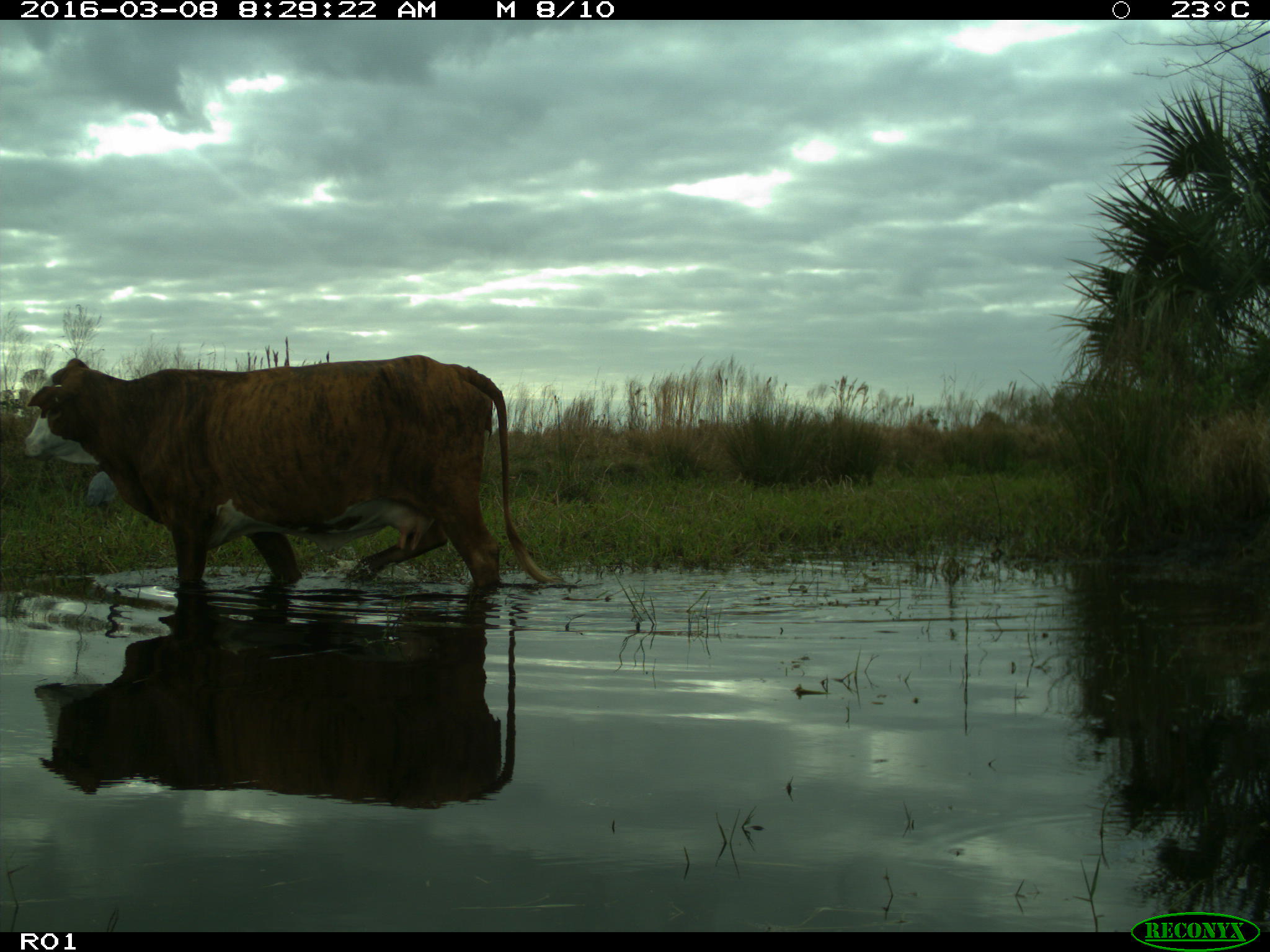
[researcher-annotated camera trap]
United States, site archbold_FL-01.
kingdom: Animalia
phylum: Chordata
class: Mammalia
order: Artiodactyla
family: Bovidae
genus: Bos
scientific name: Bos taurus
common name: domestic cow